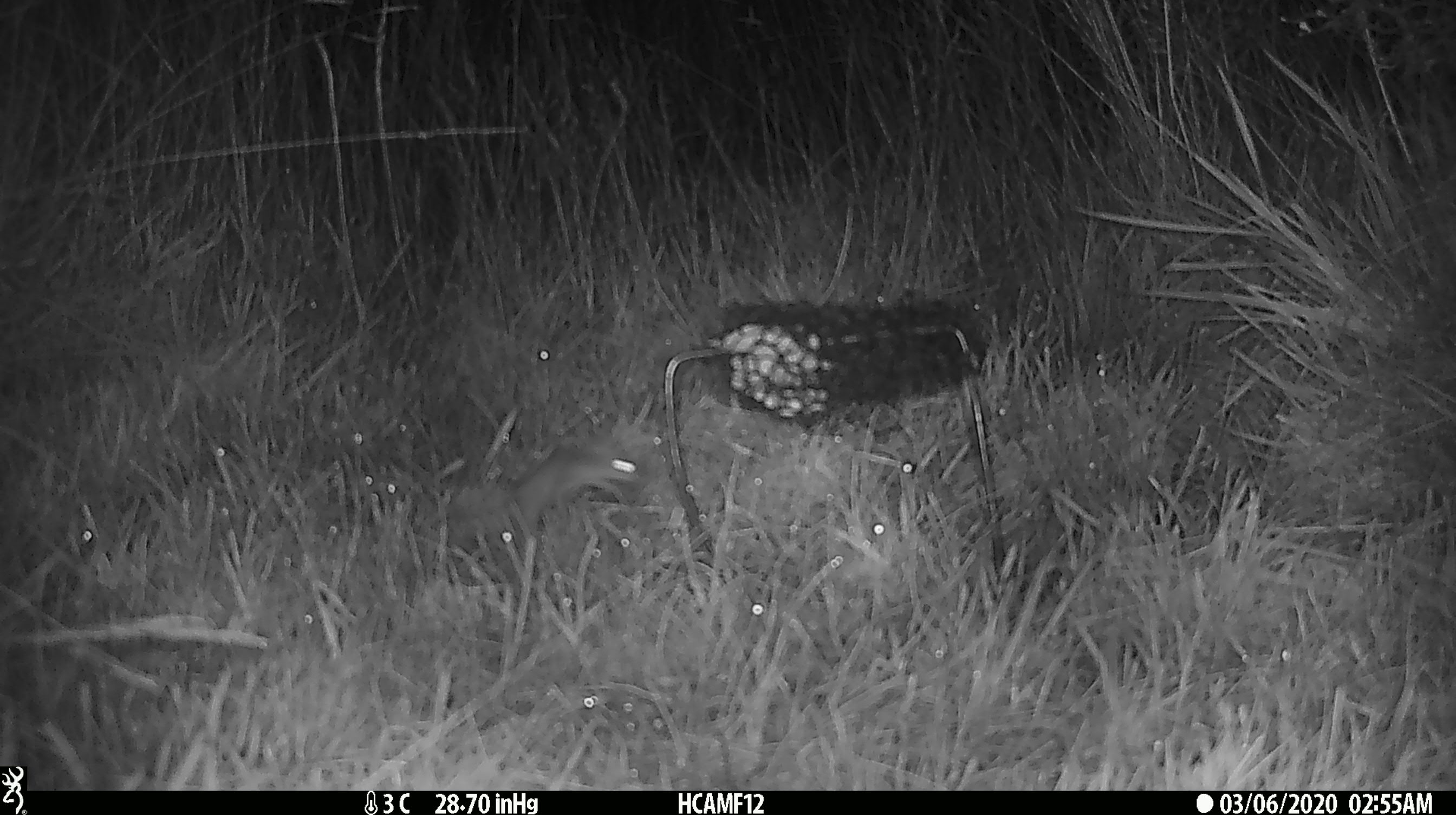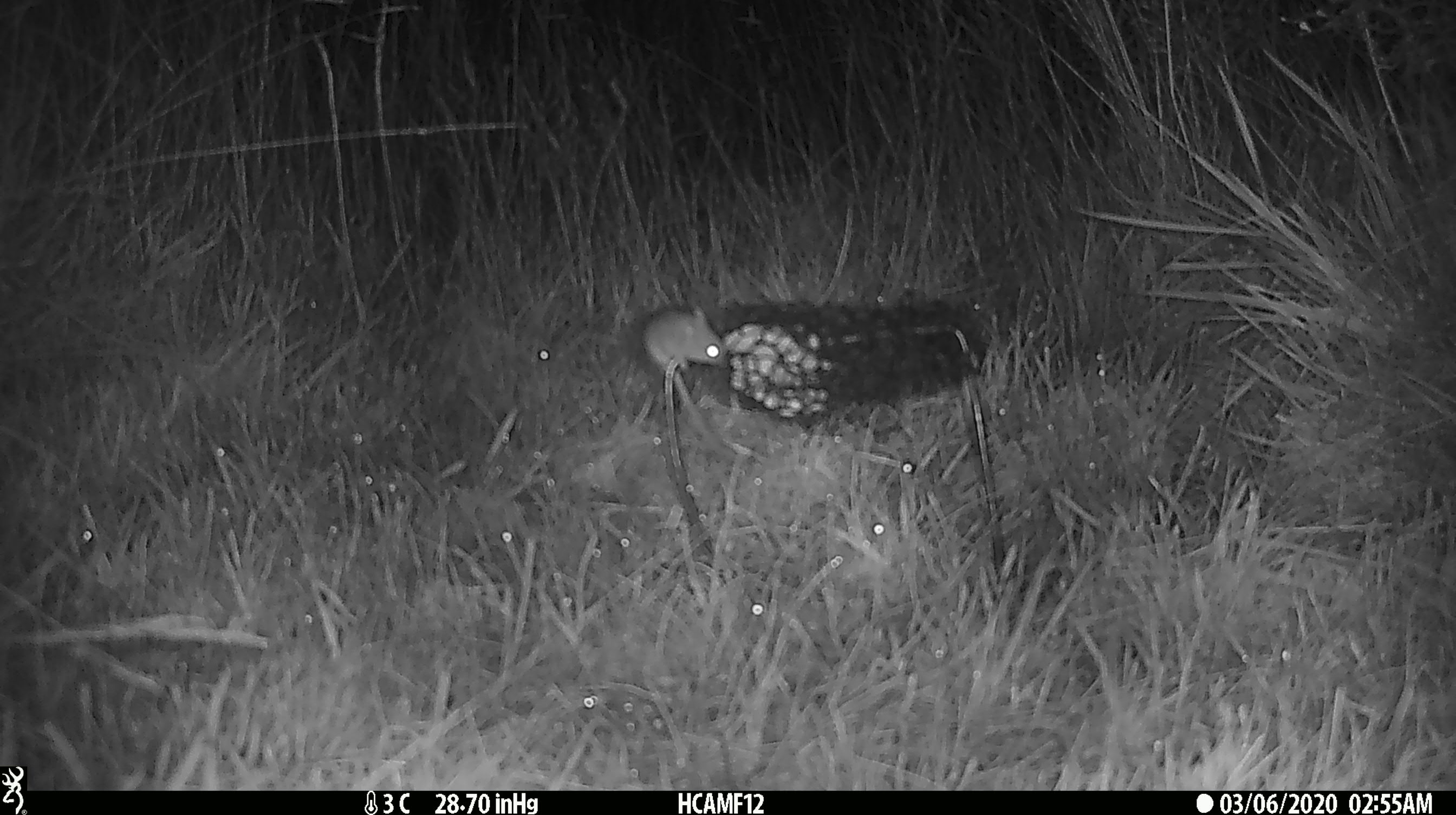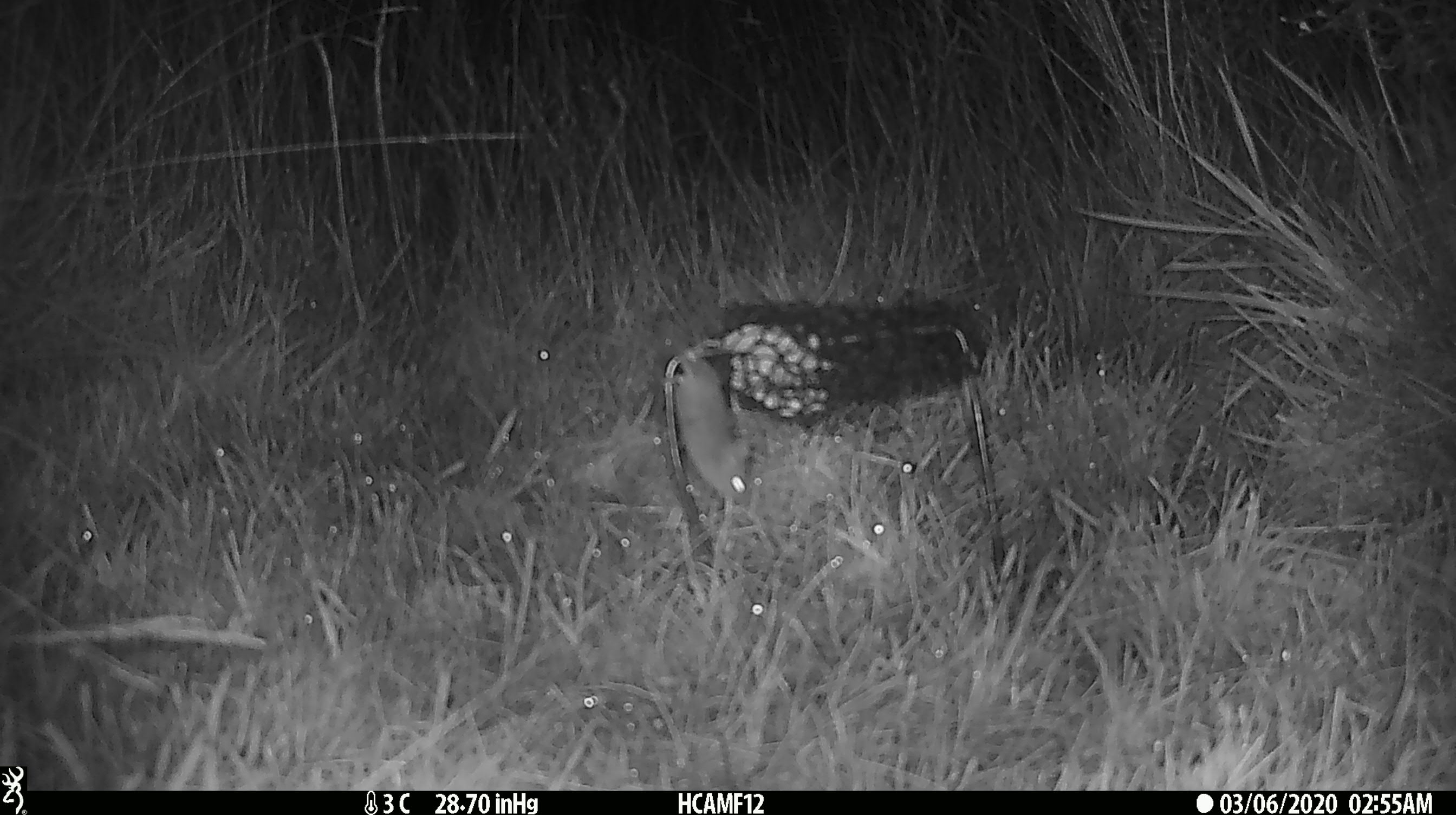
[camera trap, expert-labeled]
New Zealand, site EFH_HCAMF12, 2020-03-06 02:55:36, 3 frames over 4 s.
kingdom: Animalia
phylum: Chordata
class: Mammalia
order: Rodentia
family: Muridae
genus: Mus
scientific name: Mus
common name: mouse